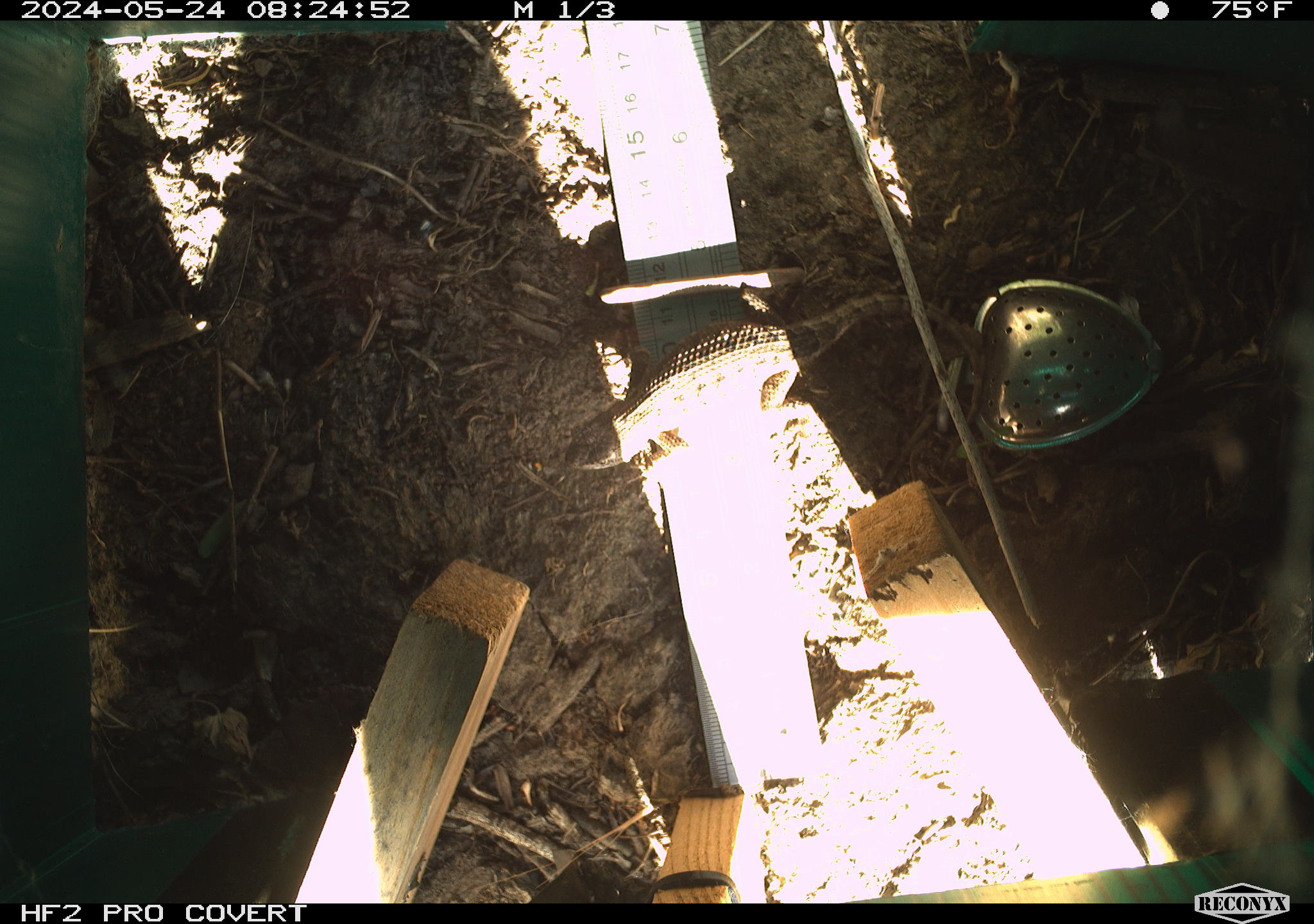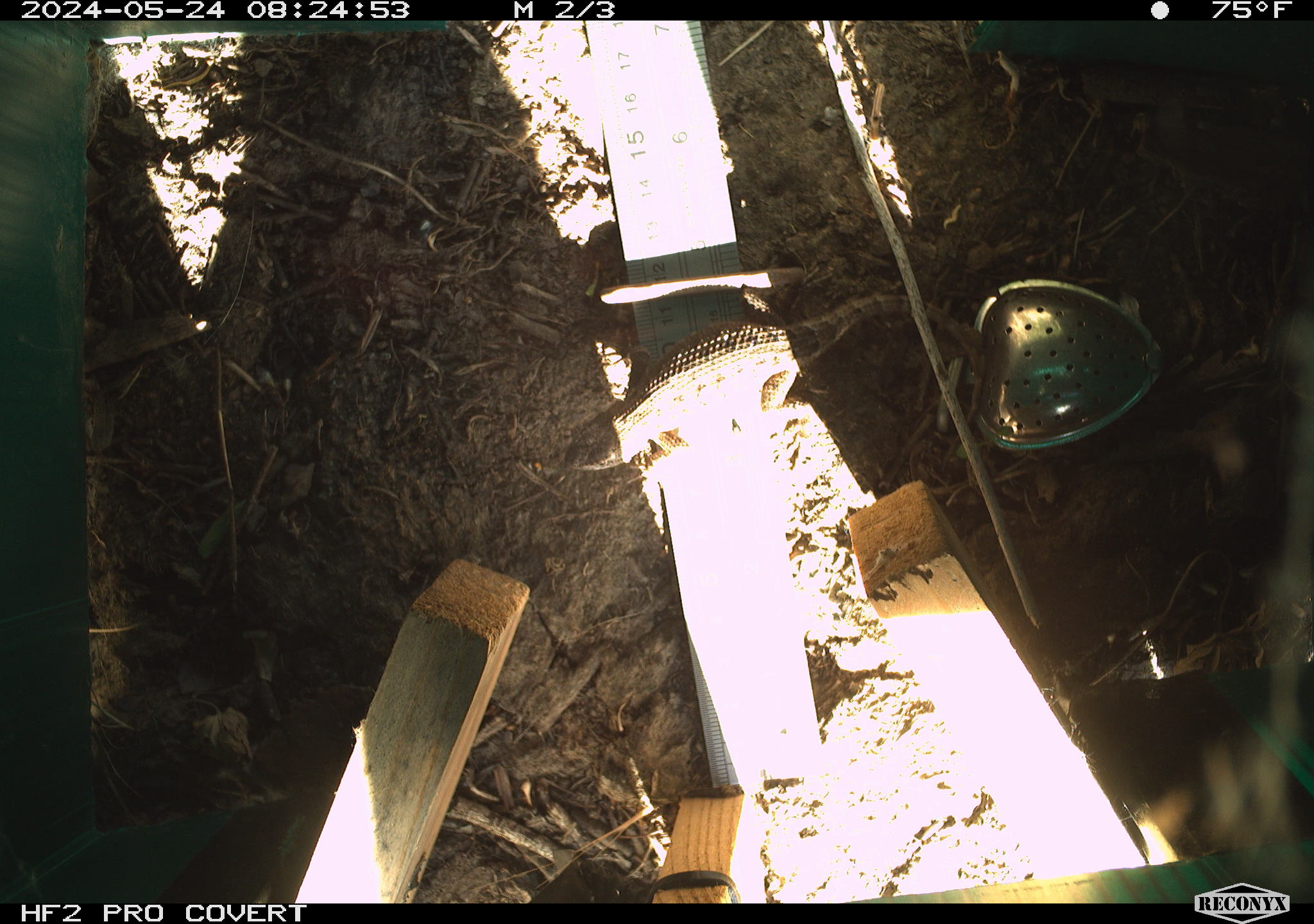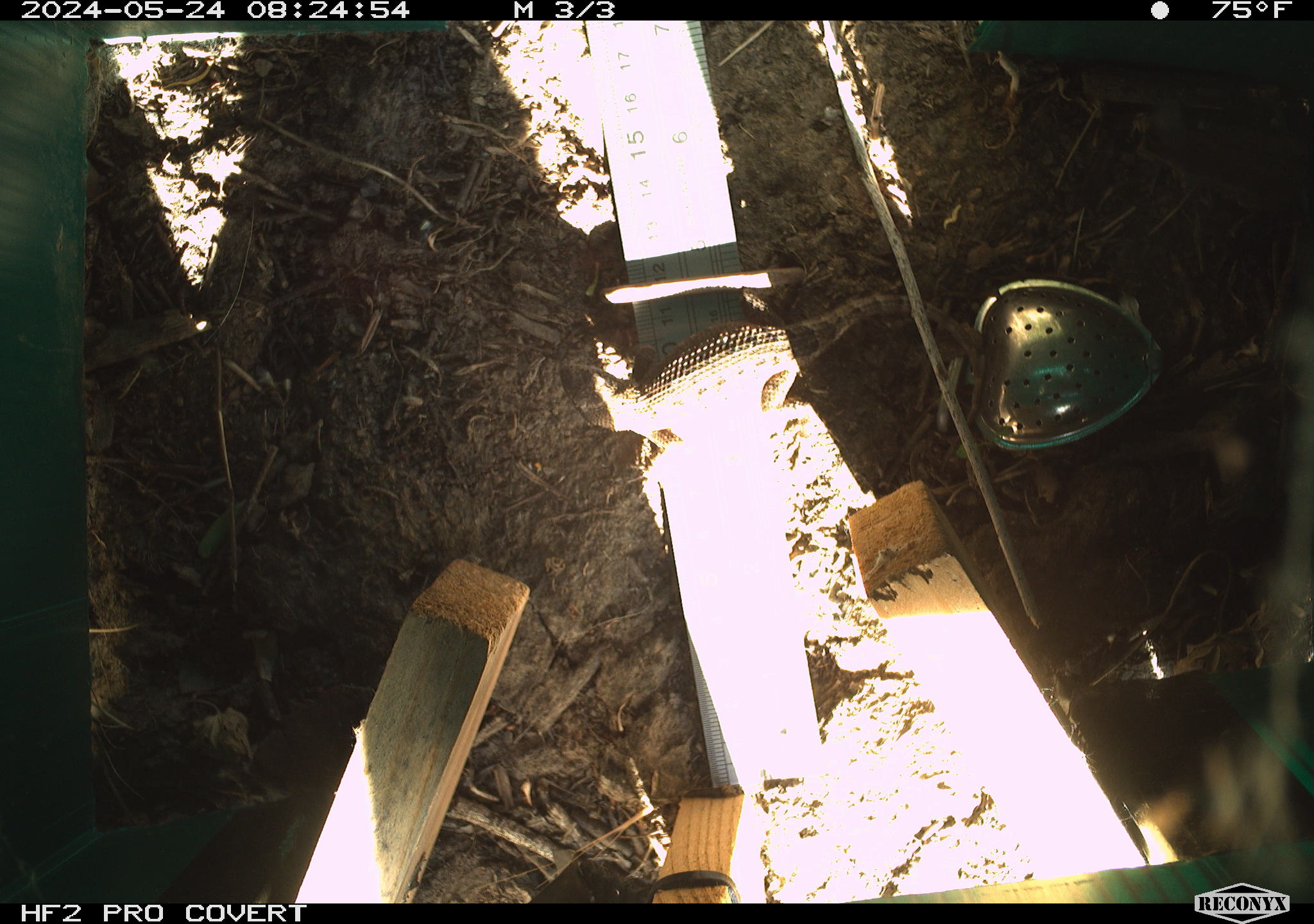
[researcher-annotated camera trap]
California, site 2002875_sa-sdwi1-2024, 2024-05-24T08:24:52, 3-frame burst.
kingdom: Animalia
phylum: Chordata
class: Reptilia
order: Squamata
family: Phrynosomatidae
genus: Sceloporus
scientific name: Sceloporus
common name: spiny lizards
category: sceloporus species